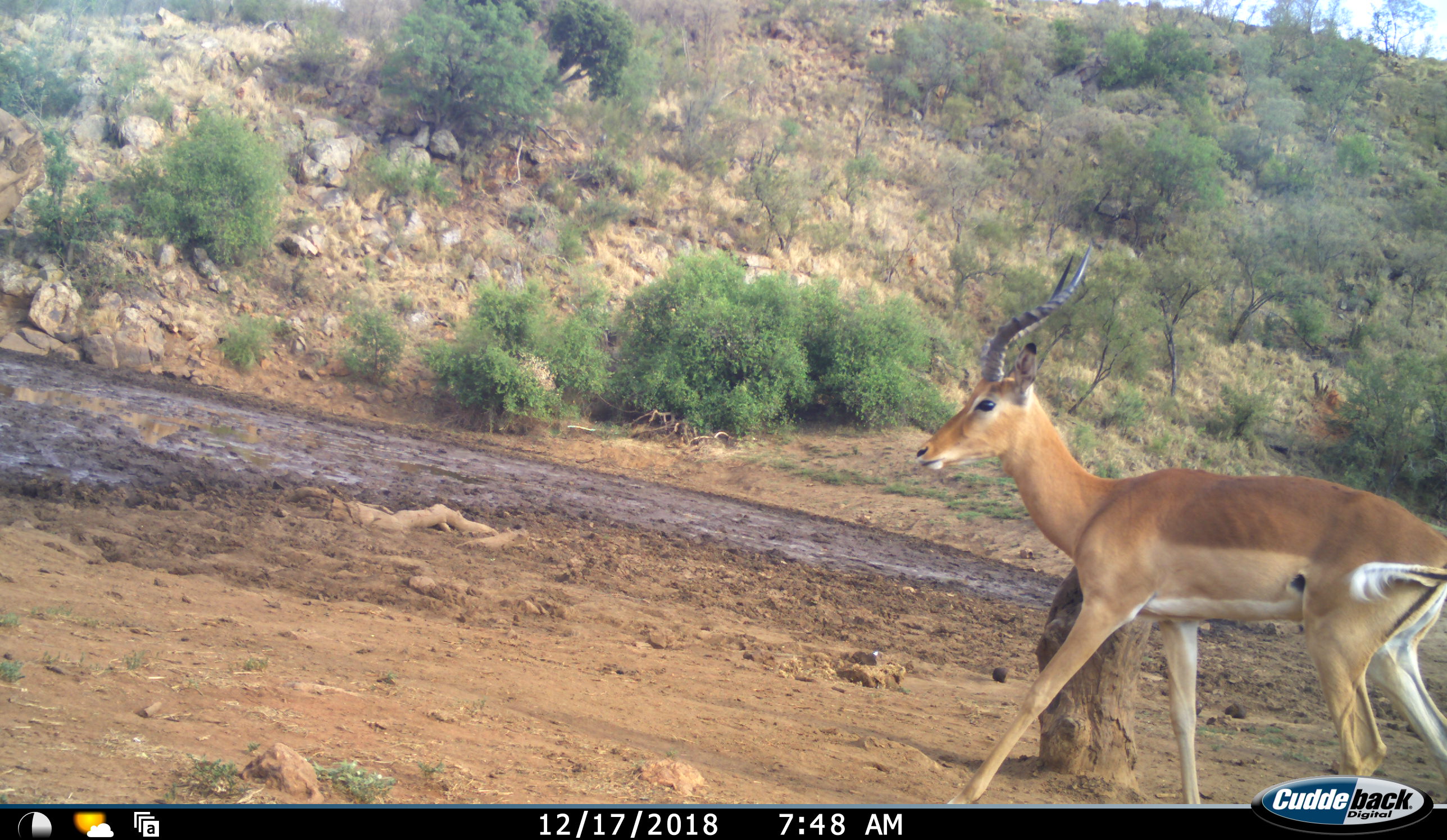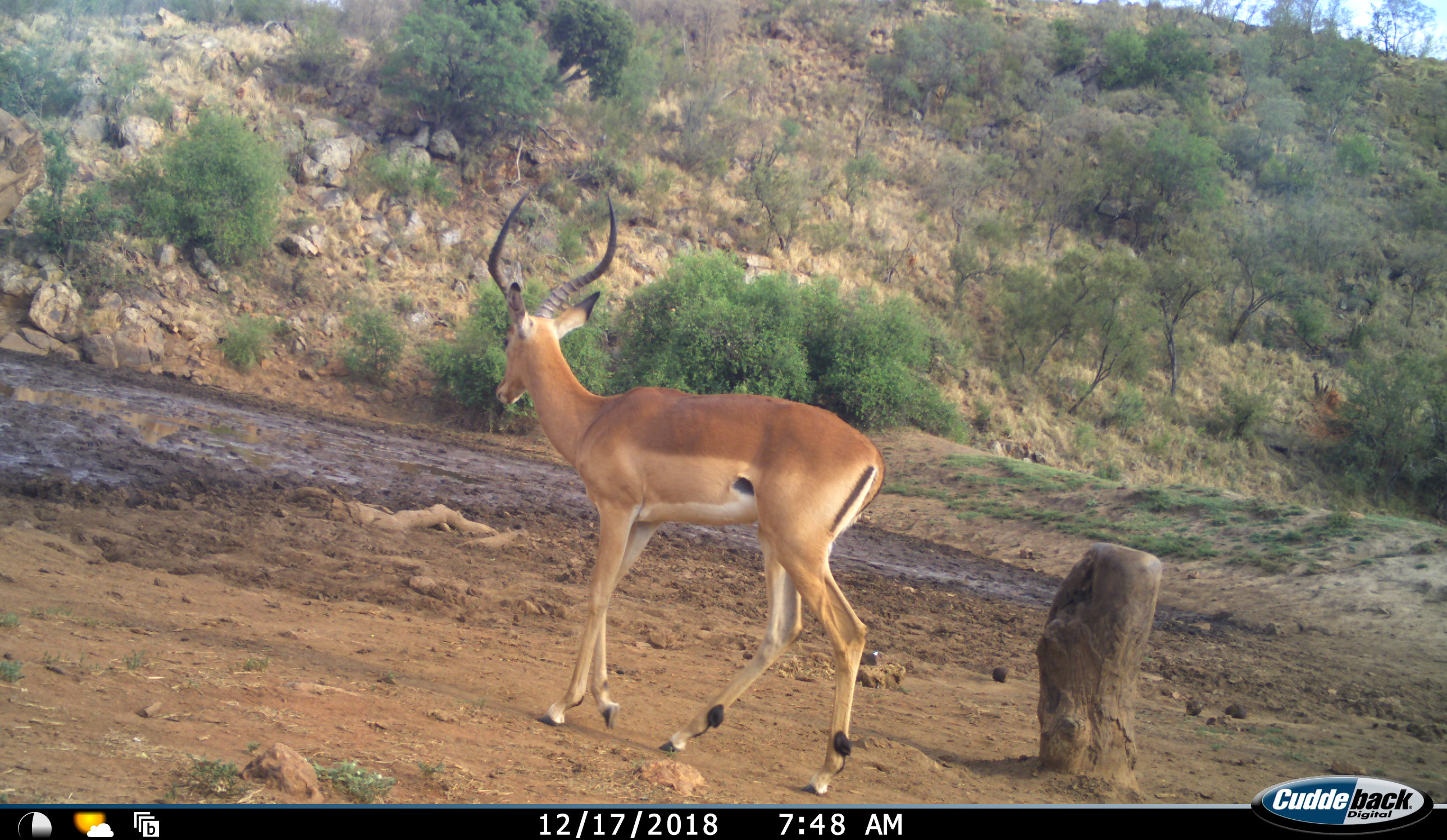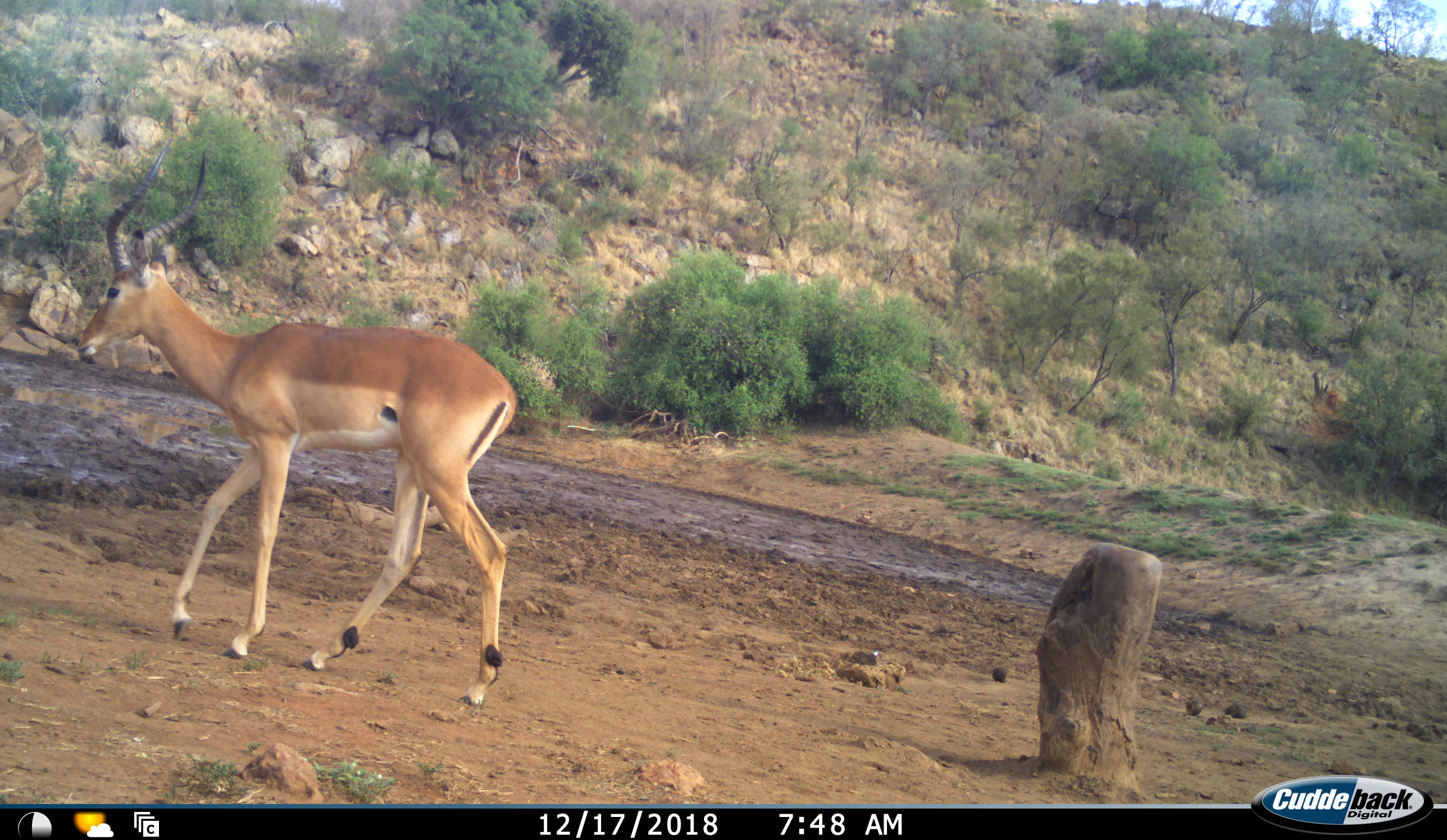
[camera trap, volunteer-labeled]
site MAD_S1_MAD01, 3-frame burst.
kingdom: Animalia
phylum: Chordata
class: Mammalia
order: Artiodactyla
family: Bovidae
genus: Aepyceros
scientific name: Aepyceros melampus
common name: impala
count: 1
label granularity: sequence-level